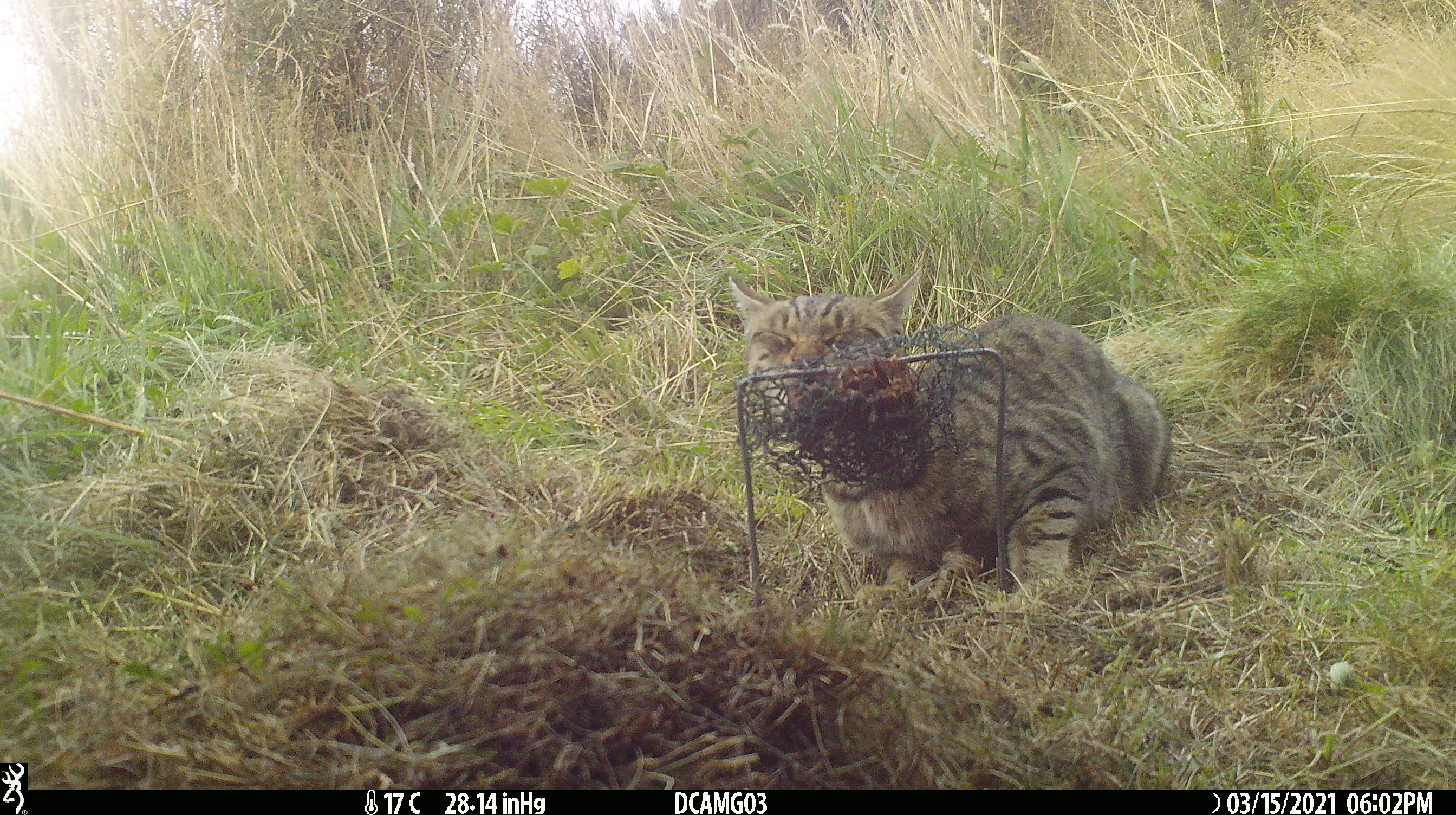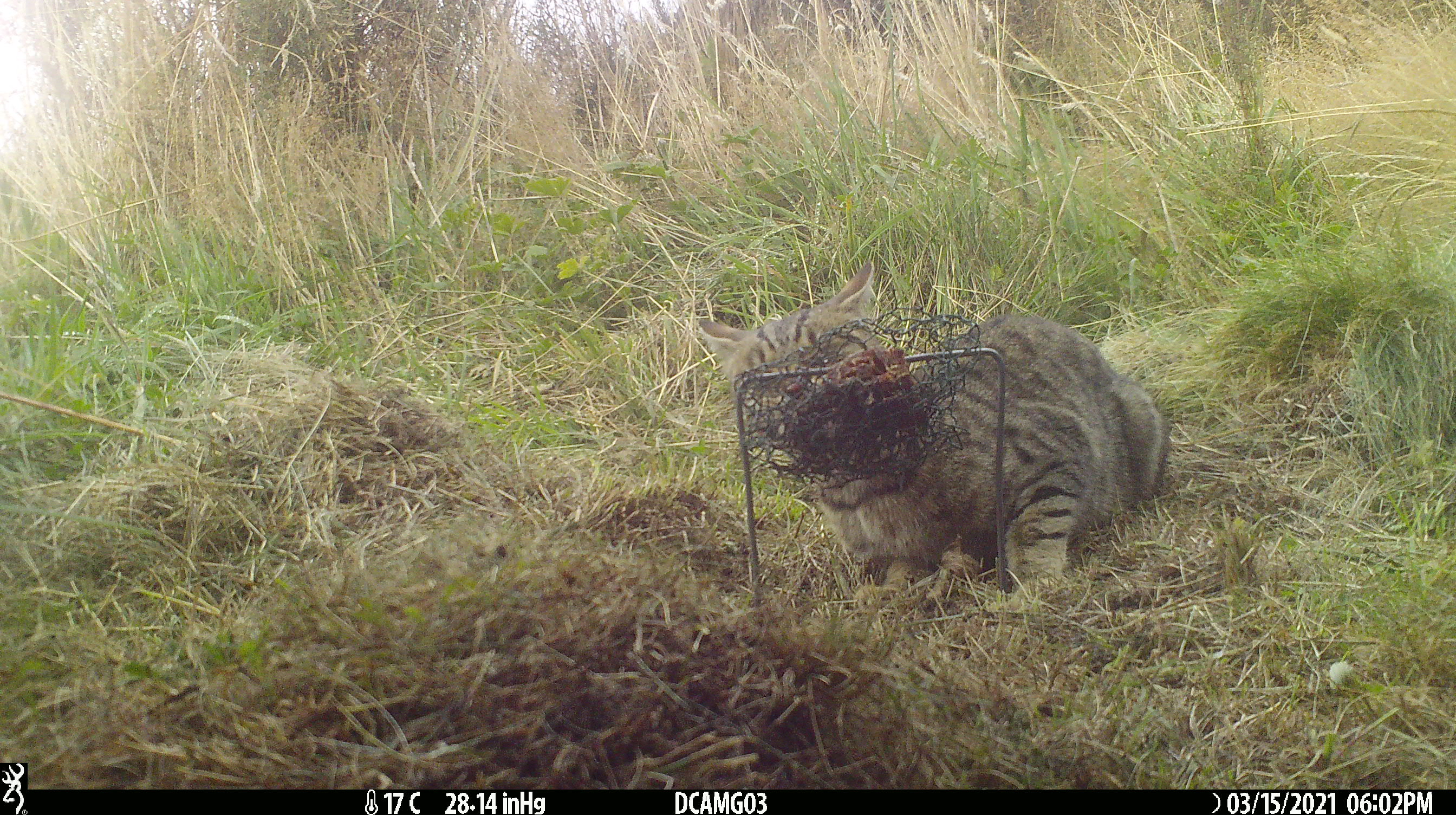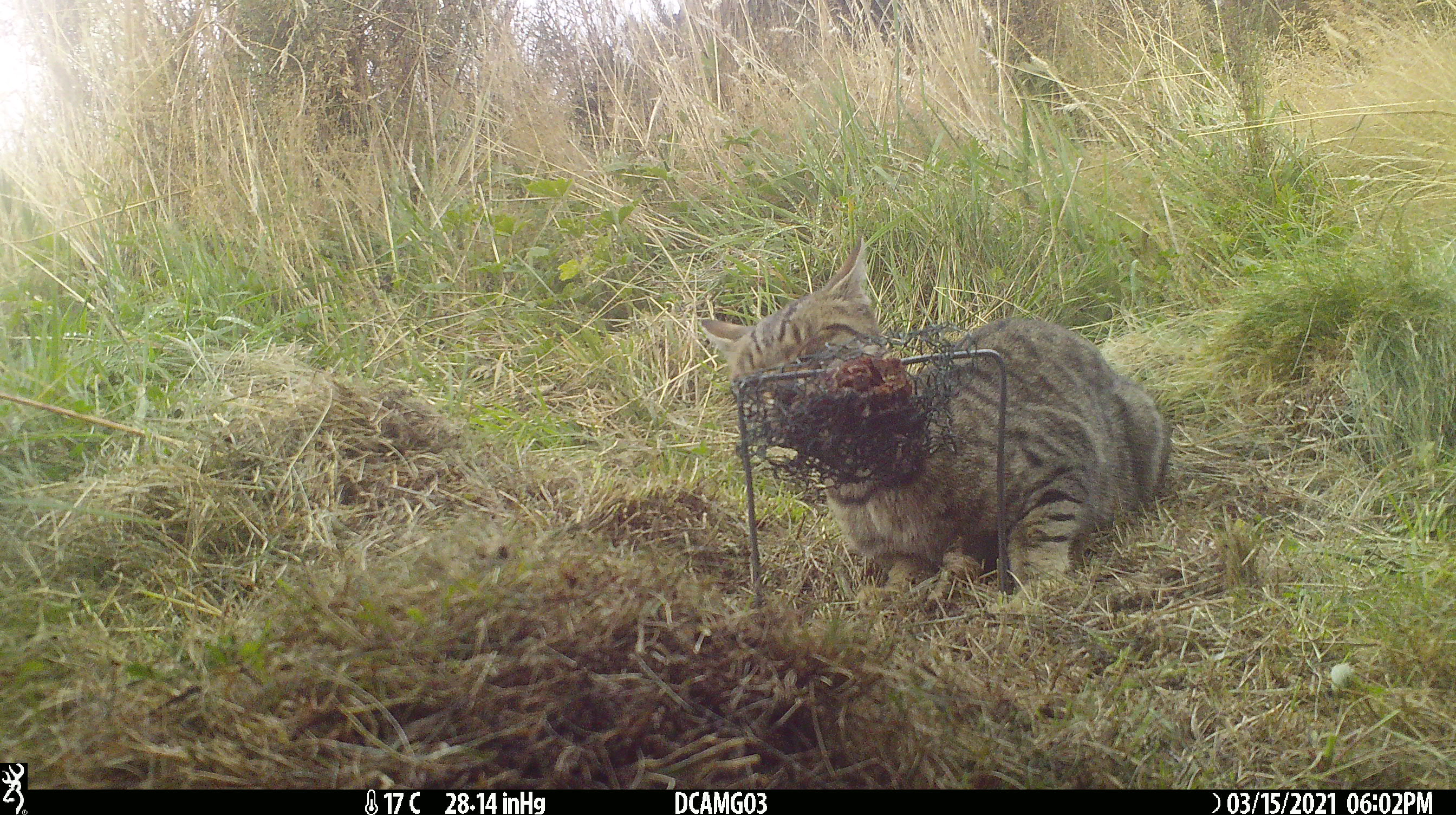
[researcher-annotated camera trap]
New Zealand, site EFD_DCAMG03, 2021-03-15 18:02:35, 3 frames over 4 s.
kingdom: Animalia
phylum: Chordata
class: Mammalia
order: Carnivora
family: Felidae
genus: Felis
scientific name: Felis catus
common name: domestic cat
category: cat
Cat (domestic cat) (Felis catus).